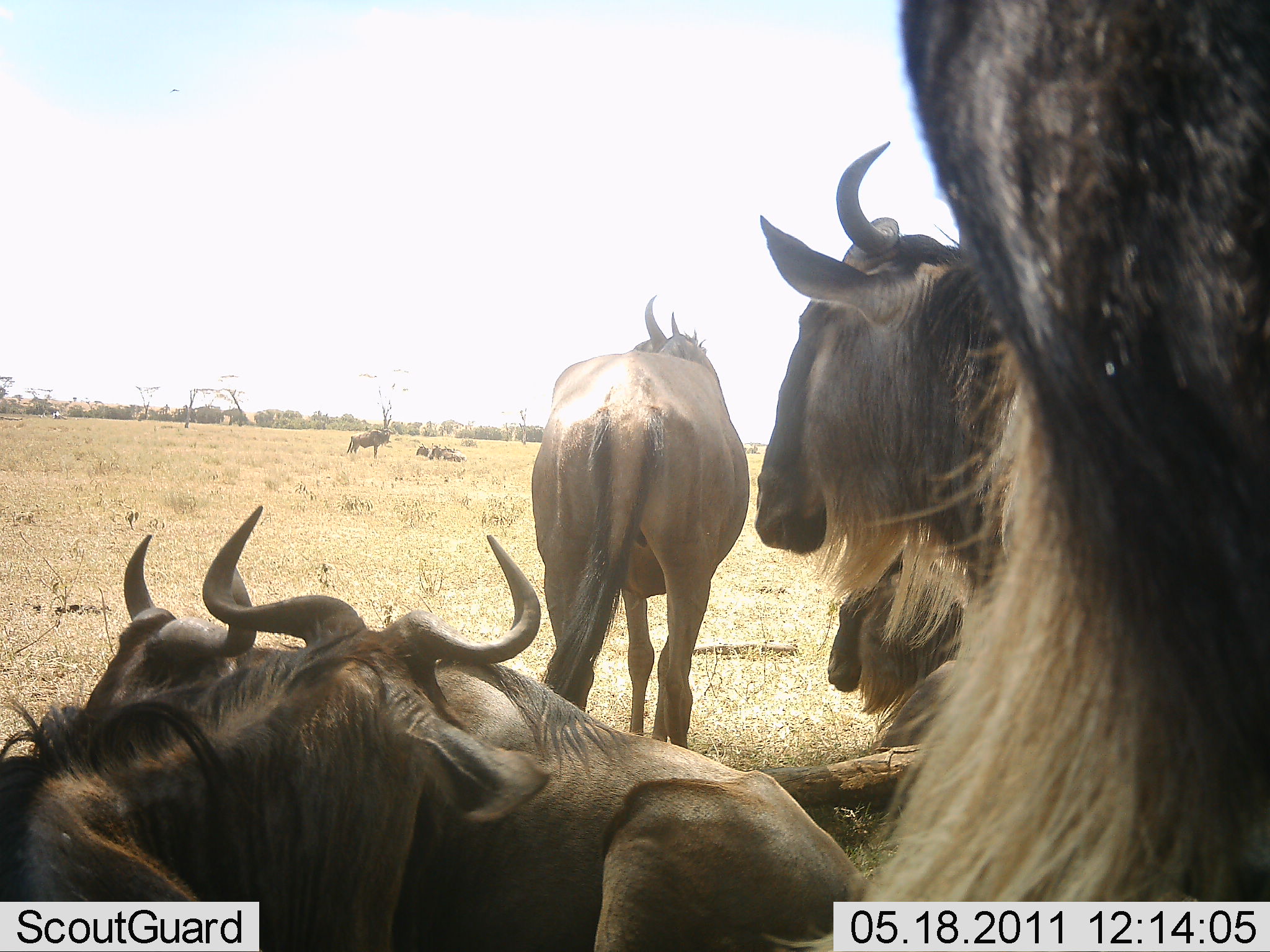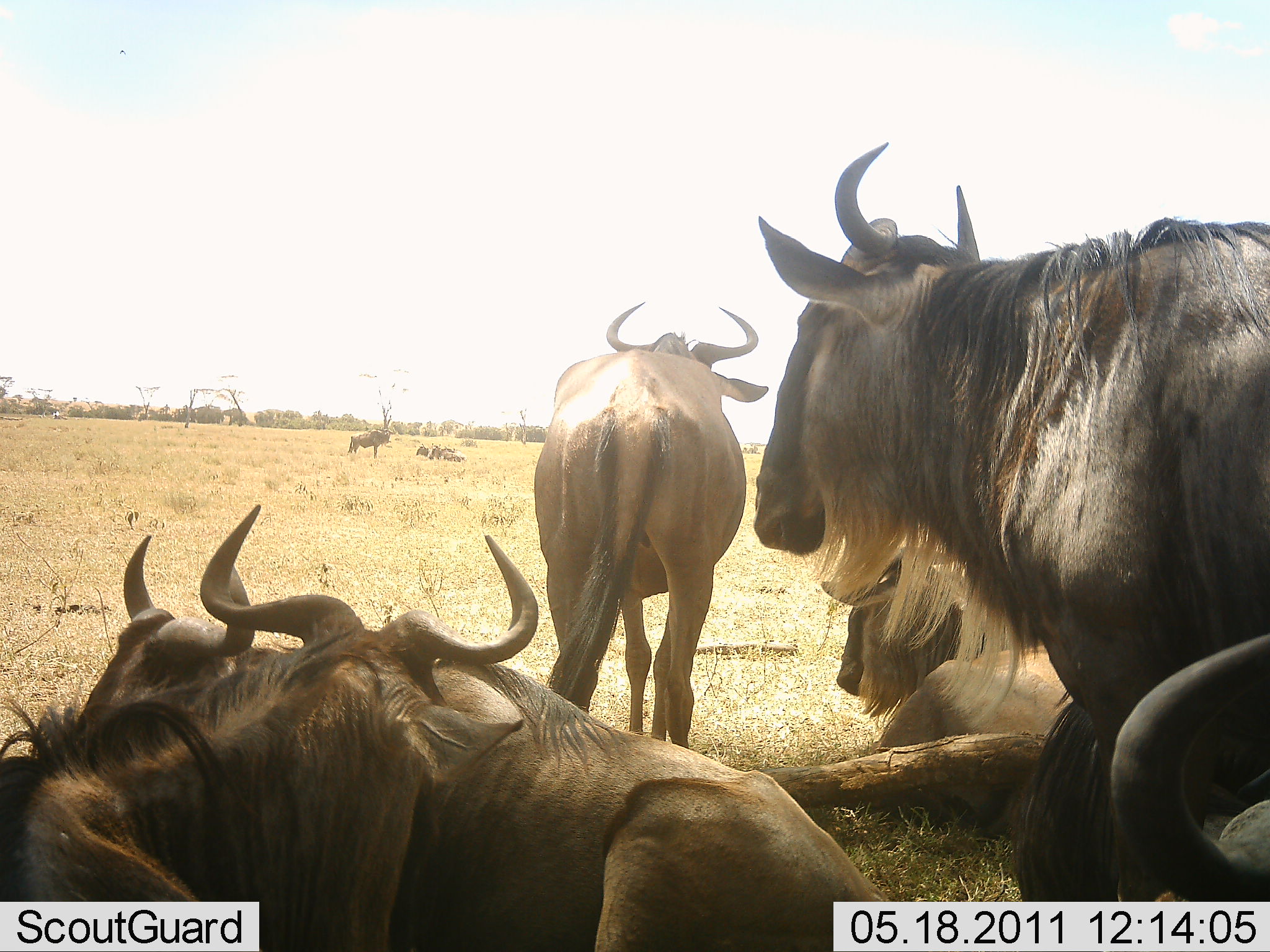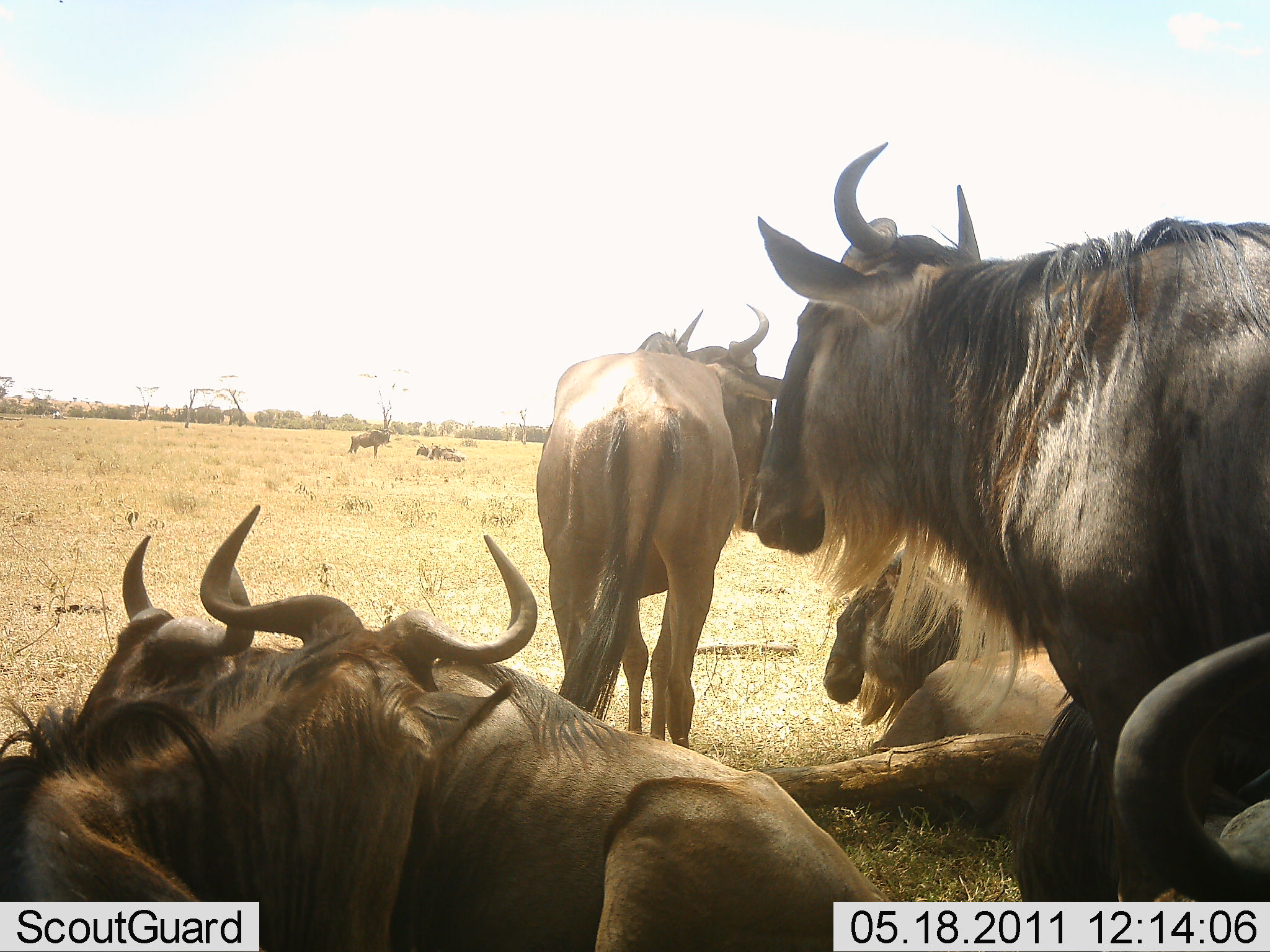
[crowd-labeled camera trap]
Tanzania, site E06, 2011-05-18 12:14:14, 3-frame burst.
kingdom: Animalia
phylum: Chordata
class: Mammalia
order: Artiodactyla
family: Bovidae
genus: Connochaetes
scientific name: Connochaetes taurinus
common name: blue wildebeest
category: wildebeest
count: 6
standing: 100%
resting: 92%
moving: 0%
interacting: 8%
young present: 8%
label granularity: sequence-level